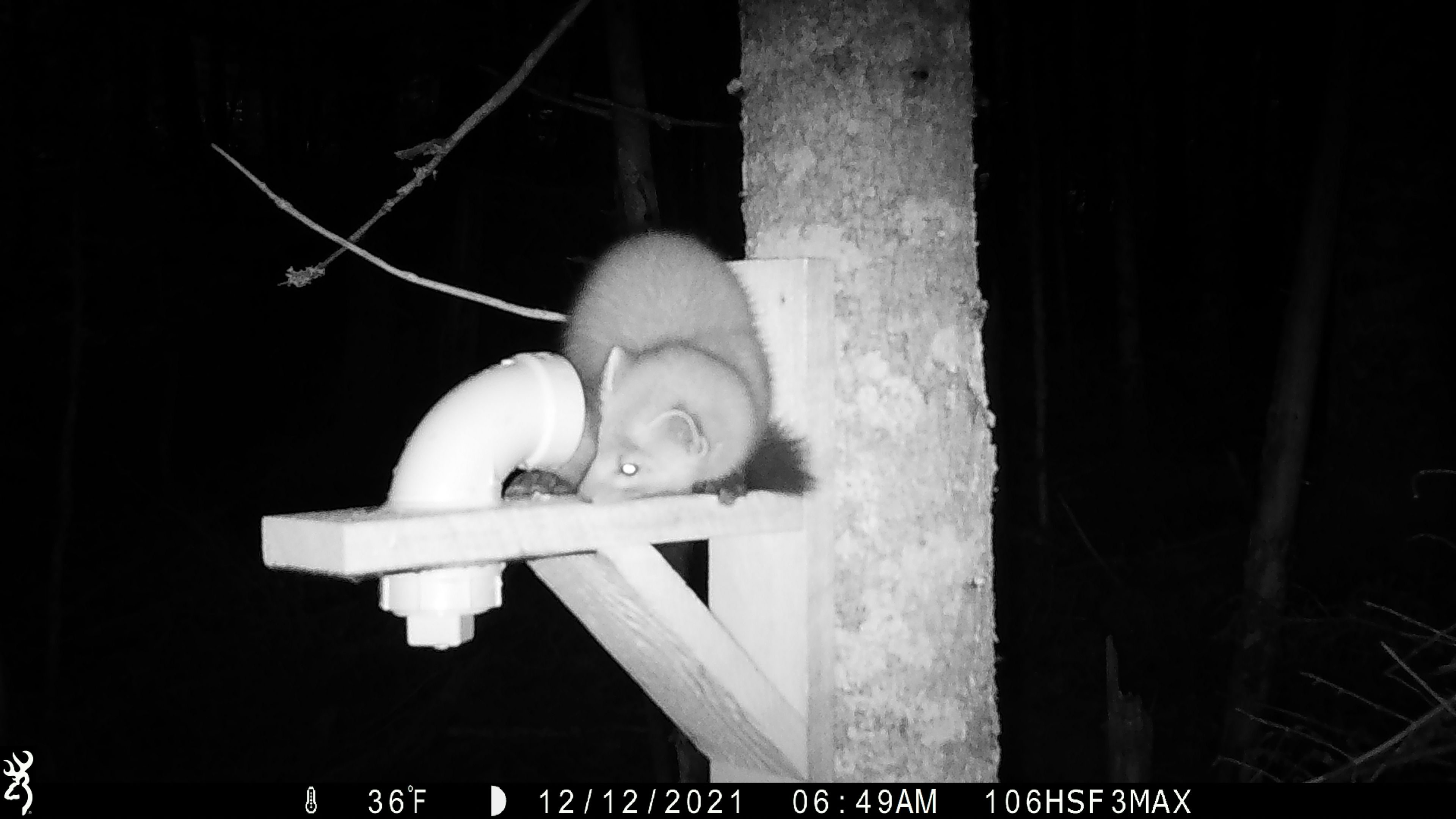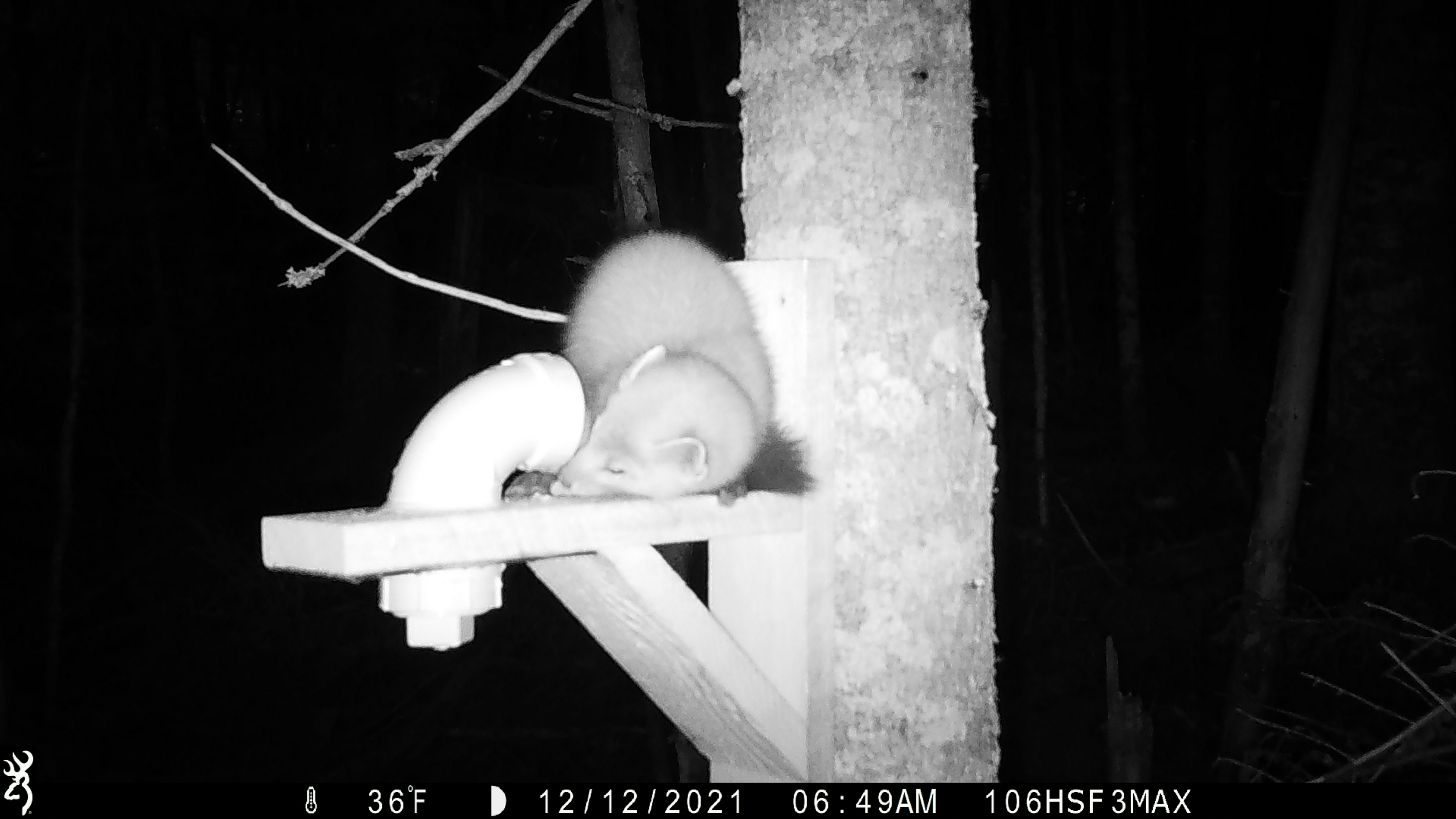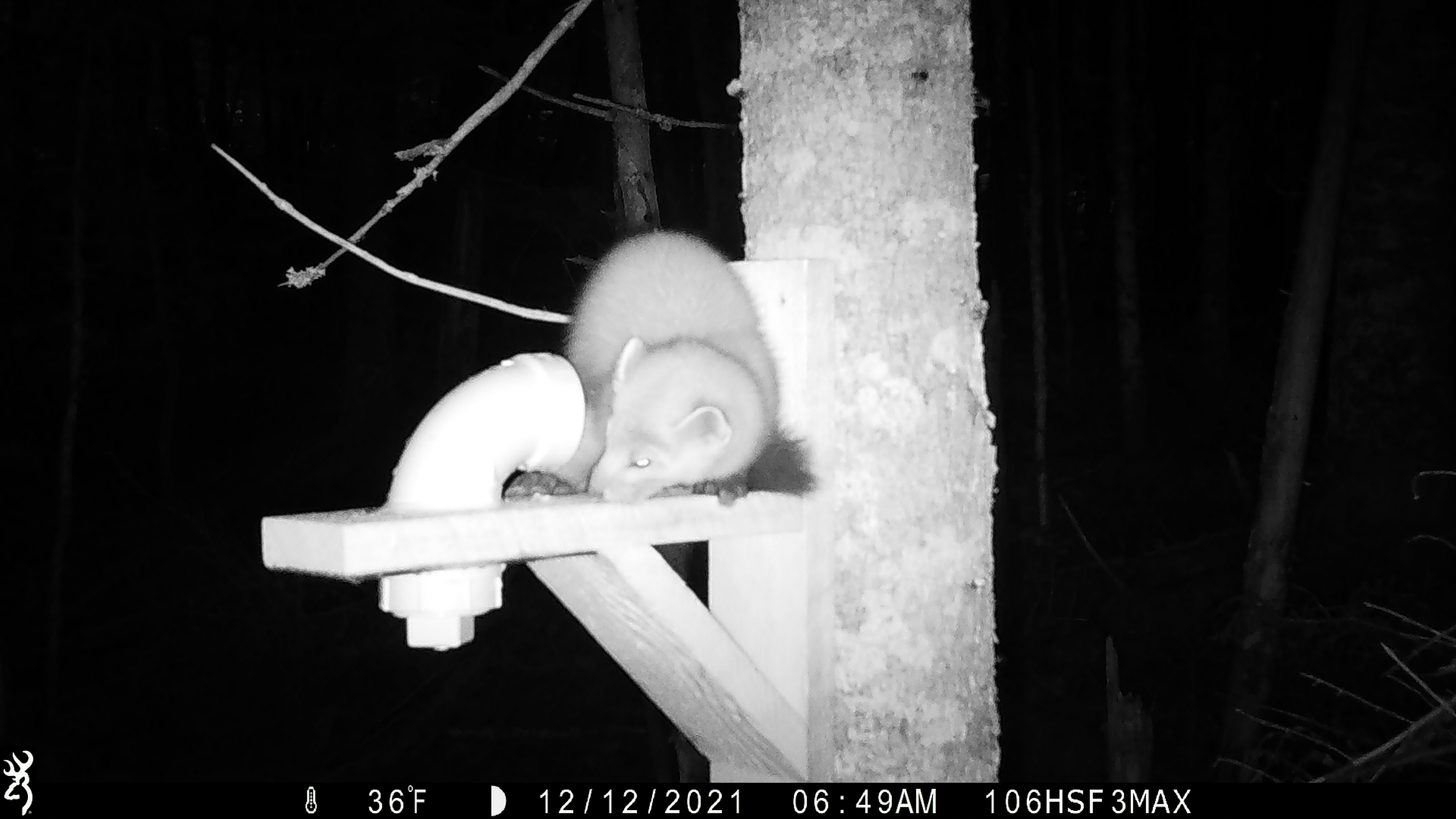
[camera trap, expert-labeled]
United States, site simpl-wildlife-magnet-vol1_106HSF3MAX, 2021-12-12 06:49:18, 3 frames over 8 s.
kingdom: Animalia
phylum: Chordata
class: Mammalia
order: Carnivora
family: Mustelidae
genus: Martes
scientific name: Martes americana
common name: american marten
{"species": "american marten (Martes americana)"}